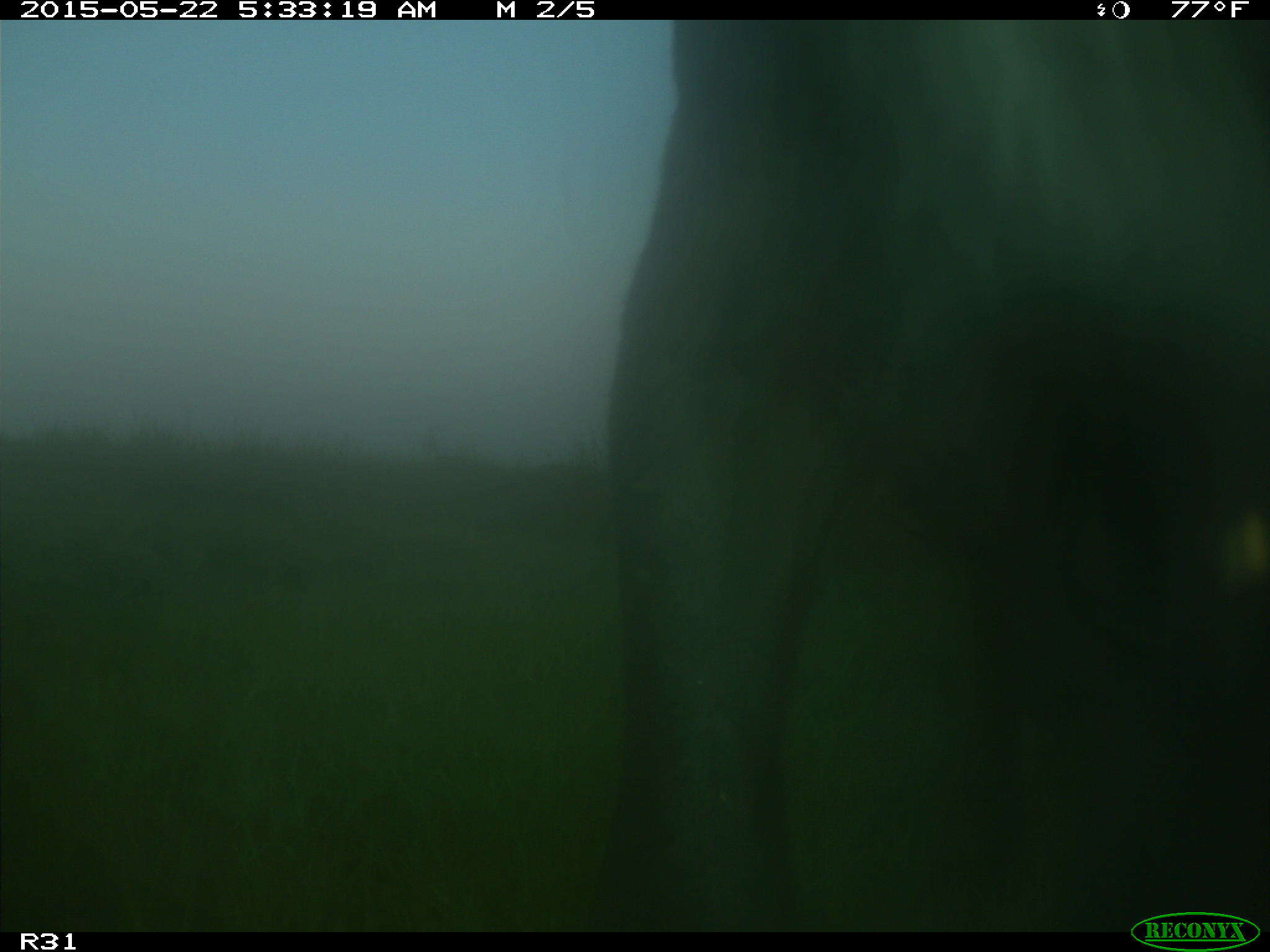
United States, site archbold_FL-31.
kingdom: Animalia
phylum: Chordata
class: Mammalia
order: Artiodactyla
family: Bovidae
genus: Bos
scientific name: Bos taurus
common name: domestic cow